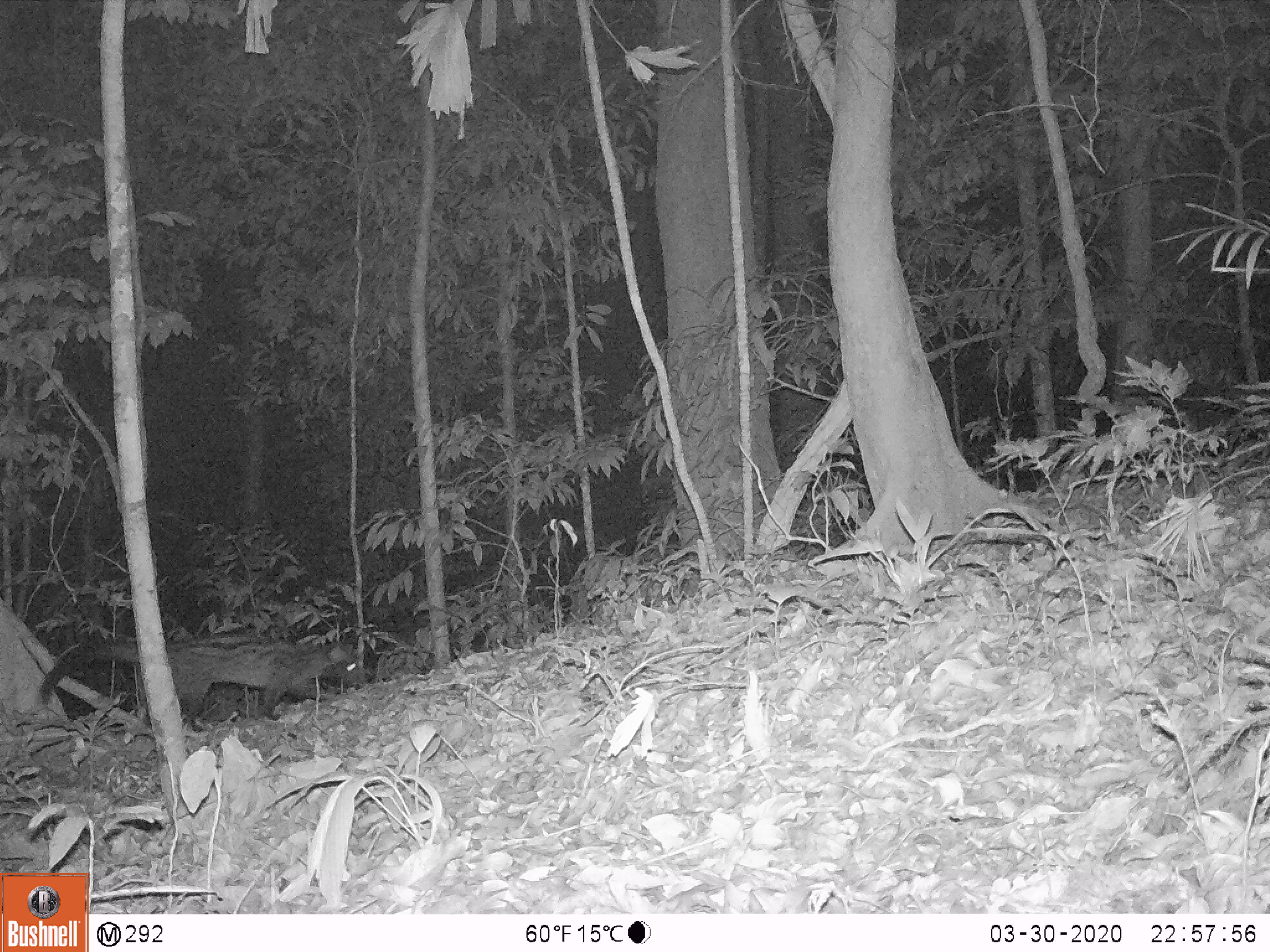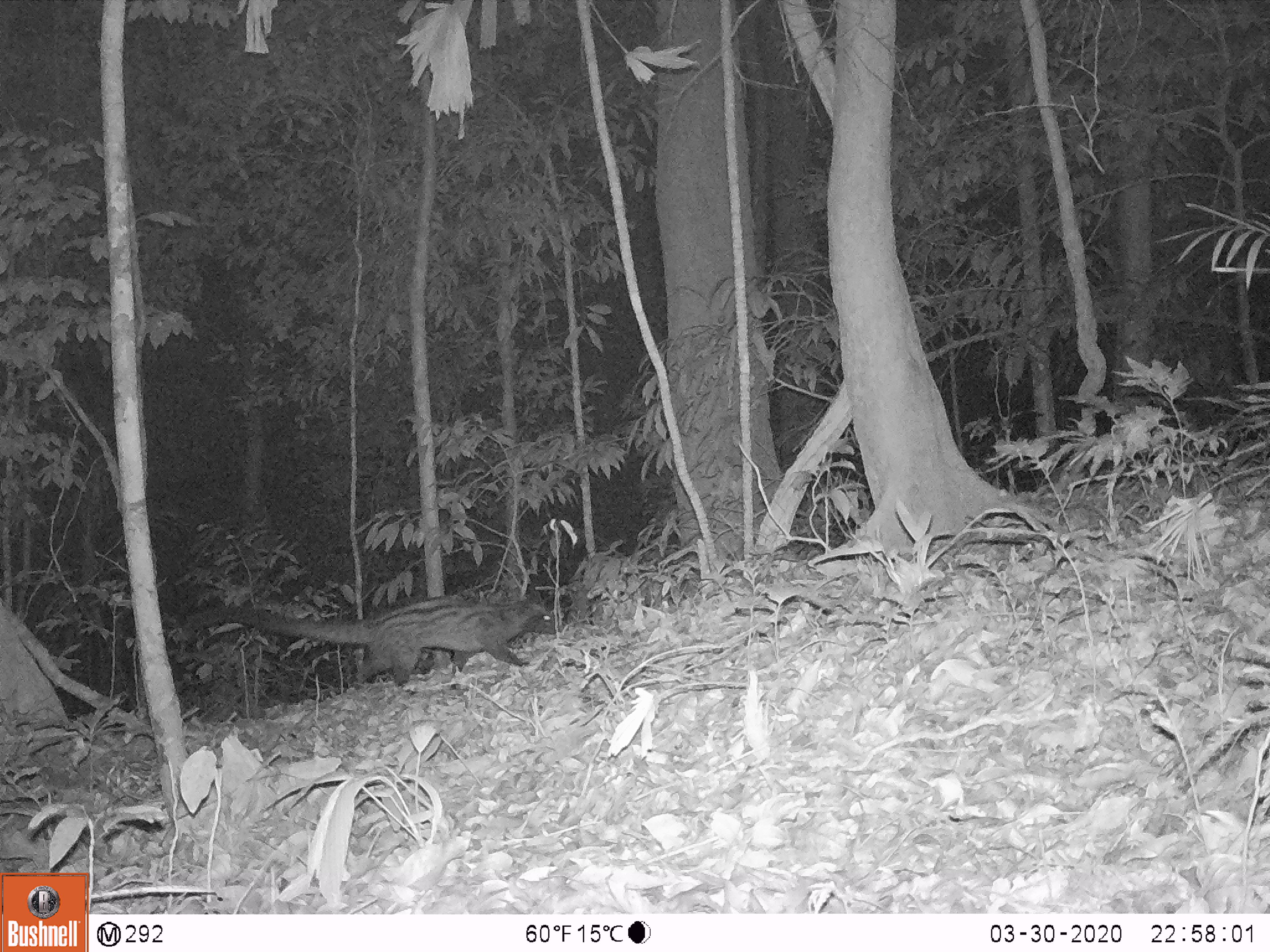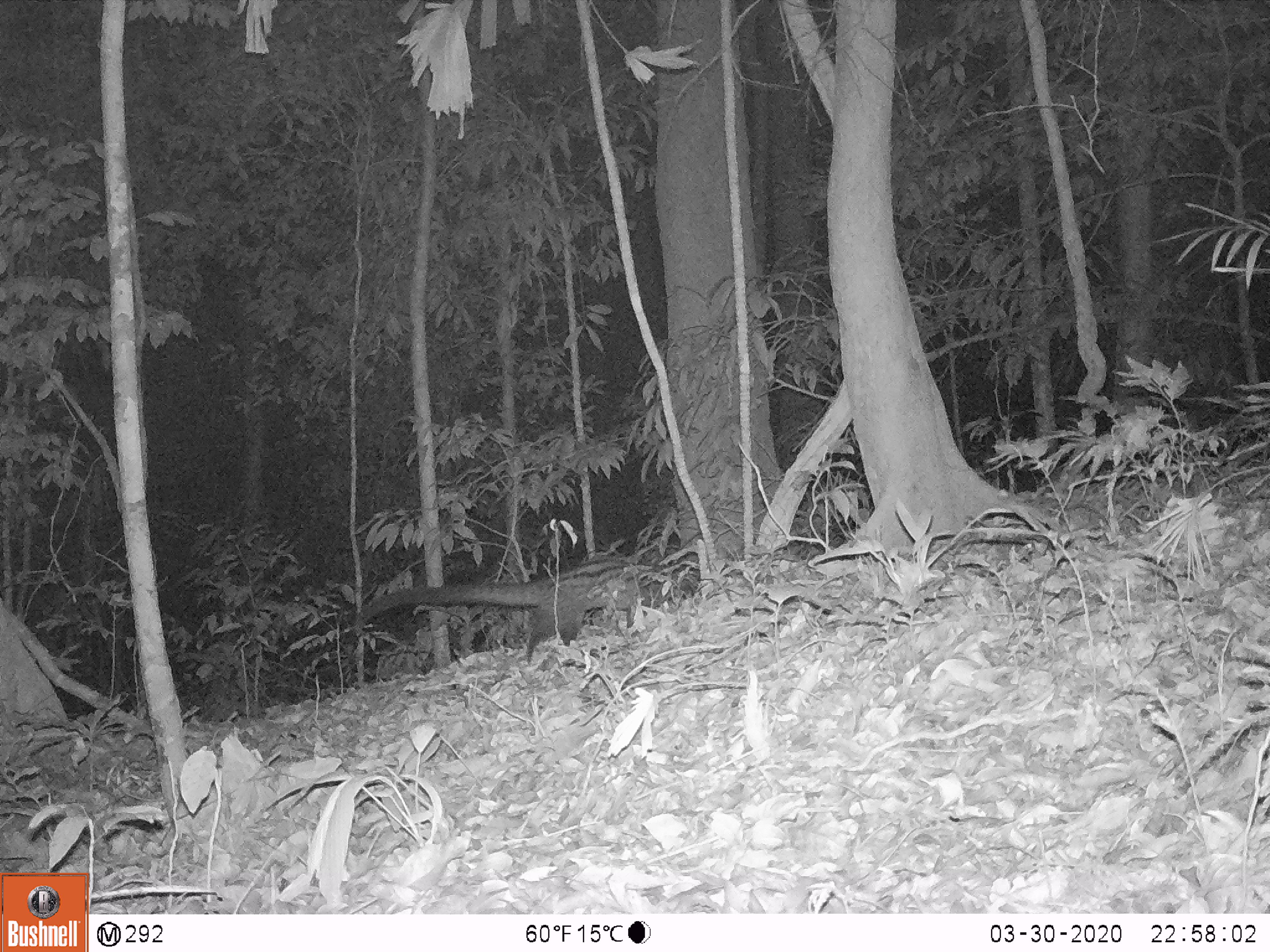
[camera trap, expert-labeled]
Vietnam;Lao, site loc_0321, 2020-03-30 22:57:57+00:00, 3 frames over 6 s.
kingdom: Animalia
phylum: Chordata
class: Mammalia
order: Carnivora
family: Viverridae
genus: Paradoxurus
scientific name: Paradoxurus hermaphroditus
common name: common palm civet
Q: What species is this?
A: Common palm civet (Paradoxurus hermaphroditus).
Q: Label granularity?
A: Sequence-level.